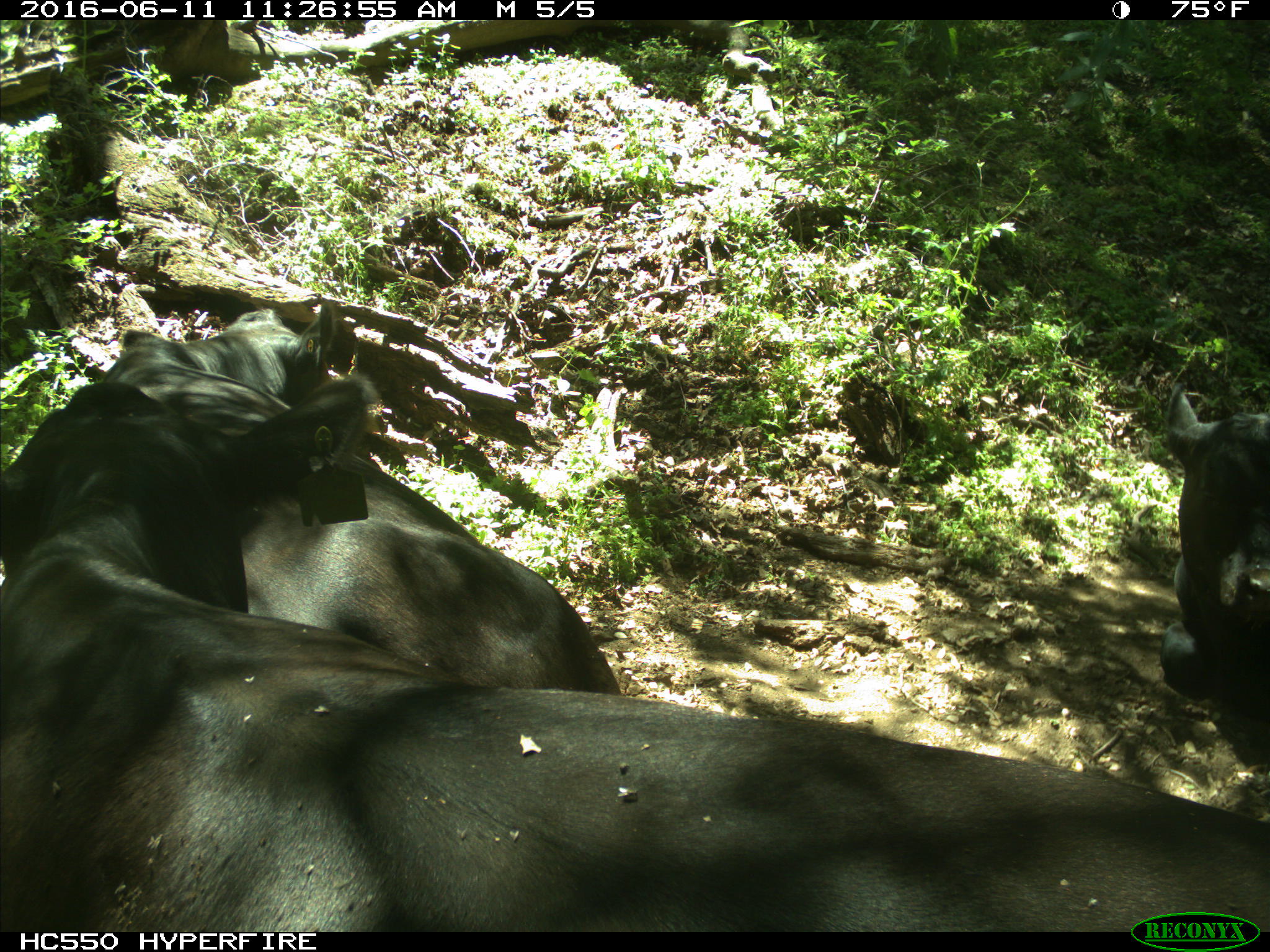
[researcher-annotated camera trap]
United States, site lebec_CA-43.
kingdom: Animalia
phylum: Chordata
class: Mammalia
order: Artiodactyla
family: Bovidae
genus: Bos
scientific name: Bos taurus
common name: domestic cow